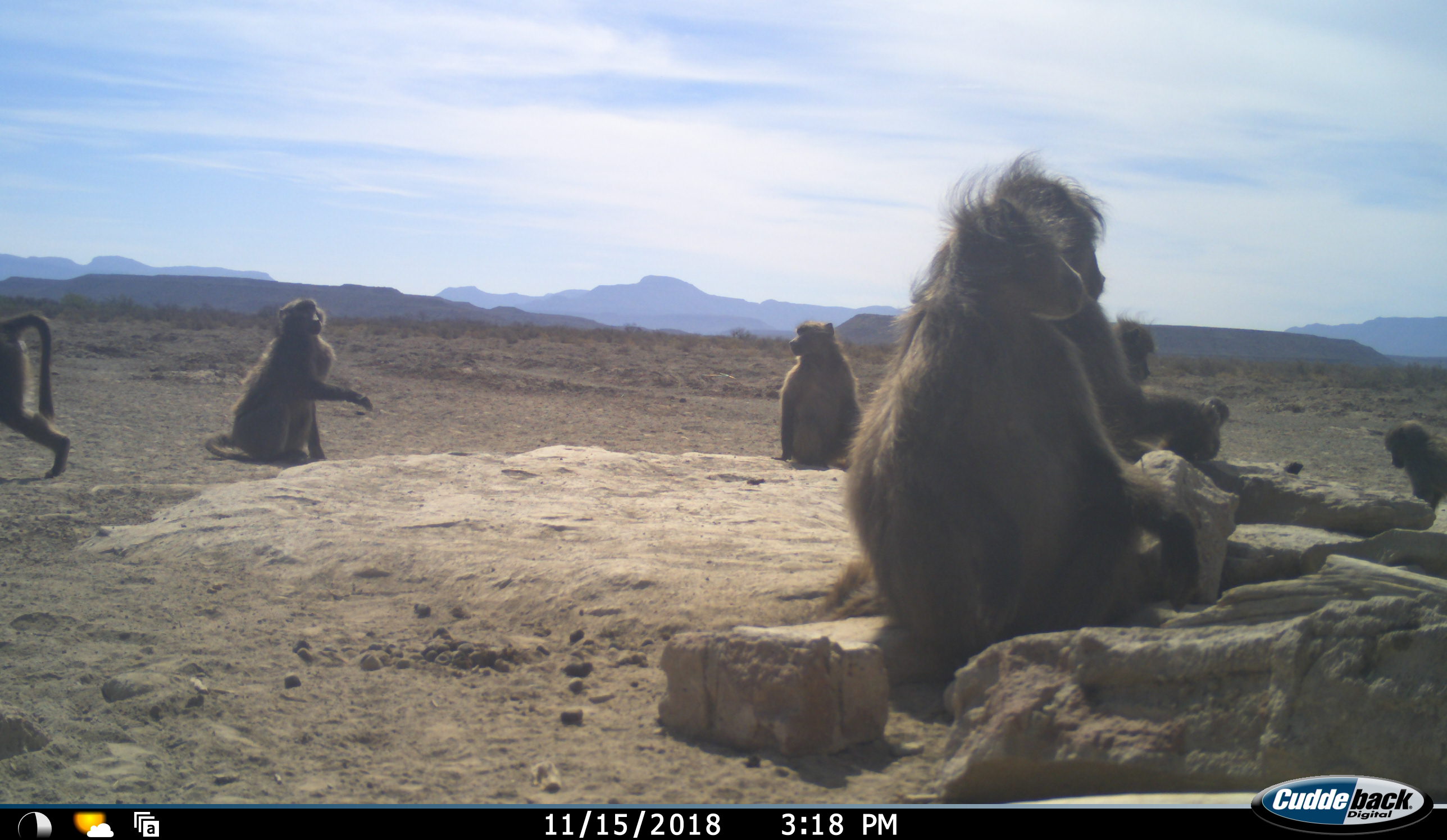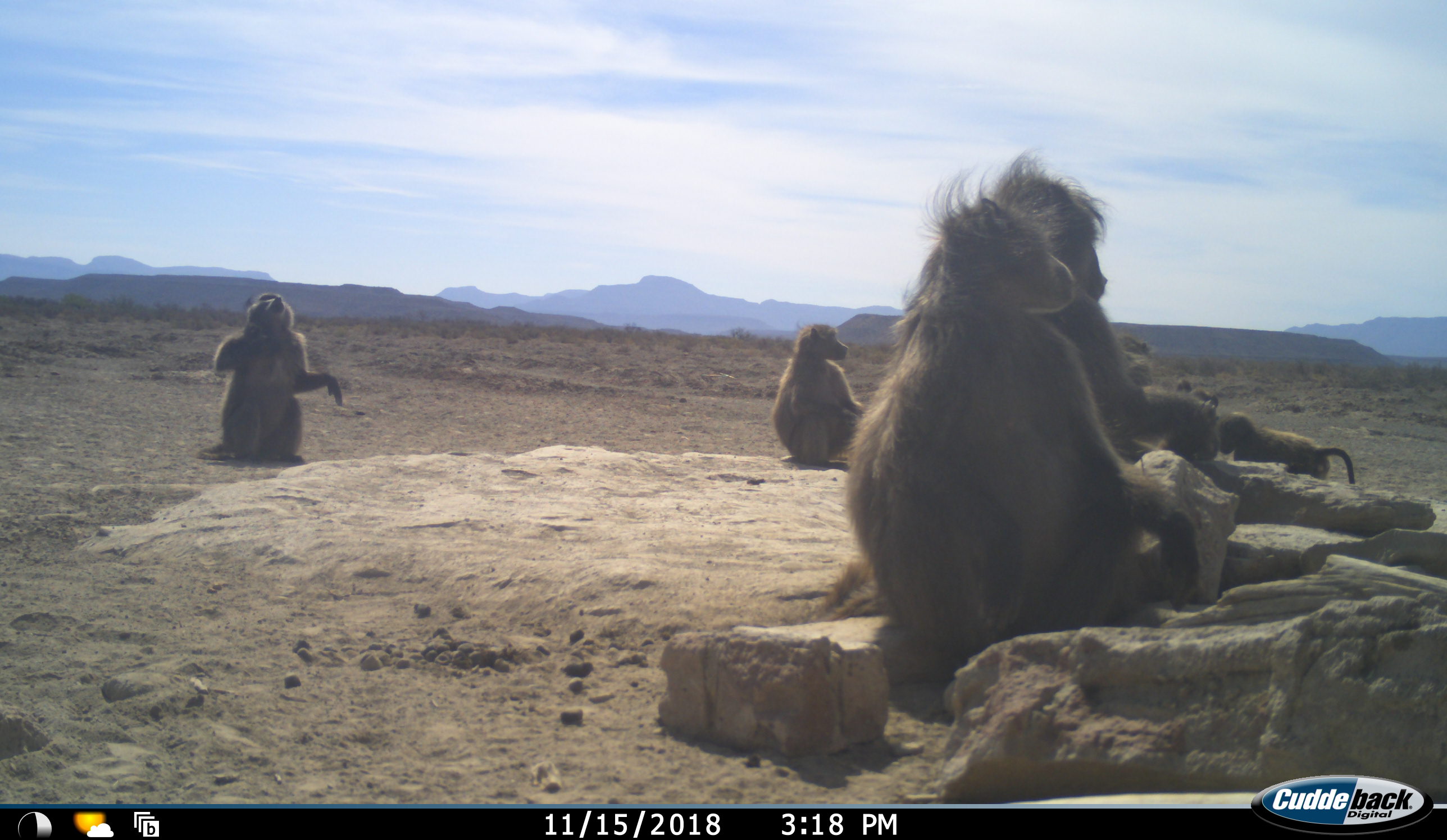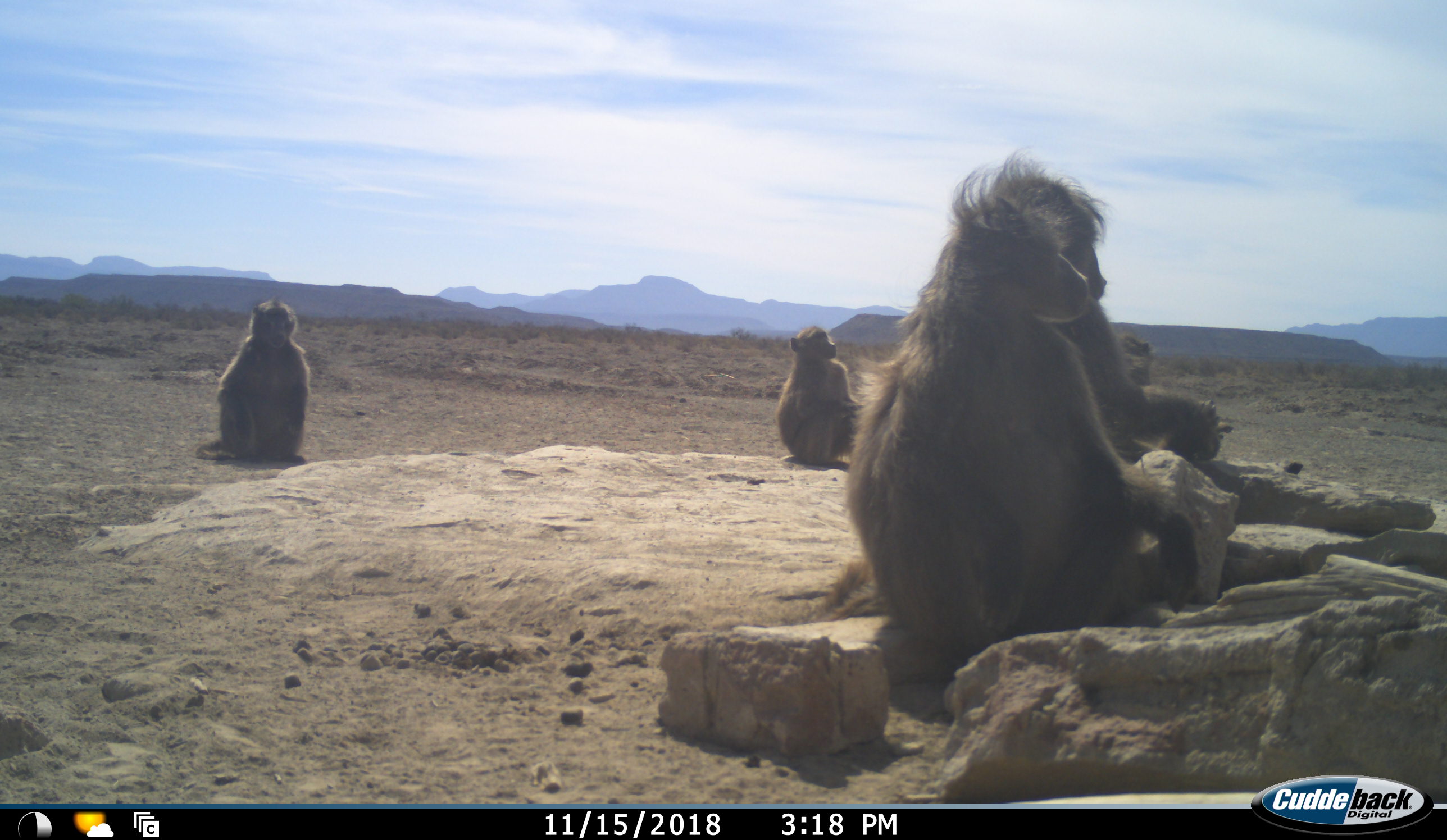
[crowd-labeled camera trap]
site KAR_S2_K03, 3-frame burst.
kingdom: Animalia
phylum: Chordata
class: Mammalia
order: Primates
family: Cercopithecidae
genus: Papio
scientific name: Papio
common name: baboon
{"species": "baboon (Papio)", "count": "8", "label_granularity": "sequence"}